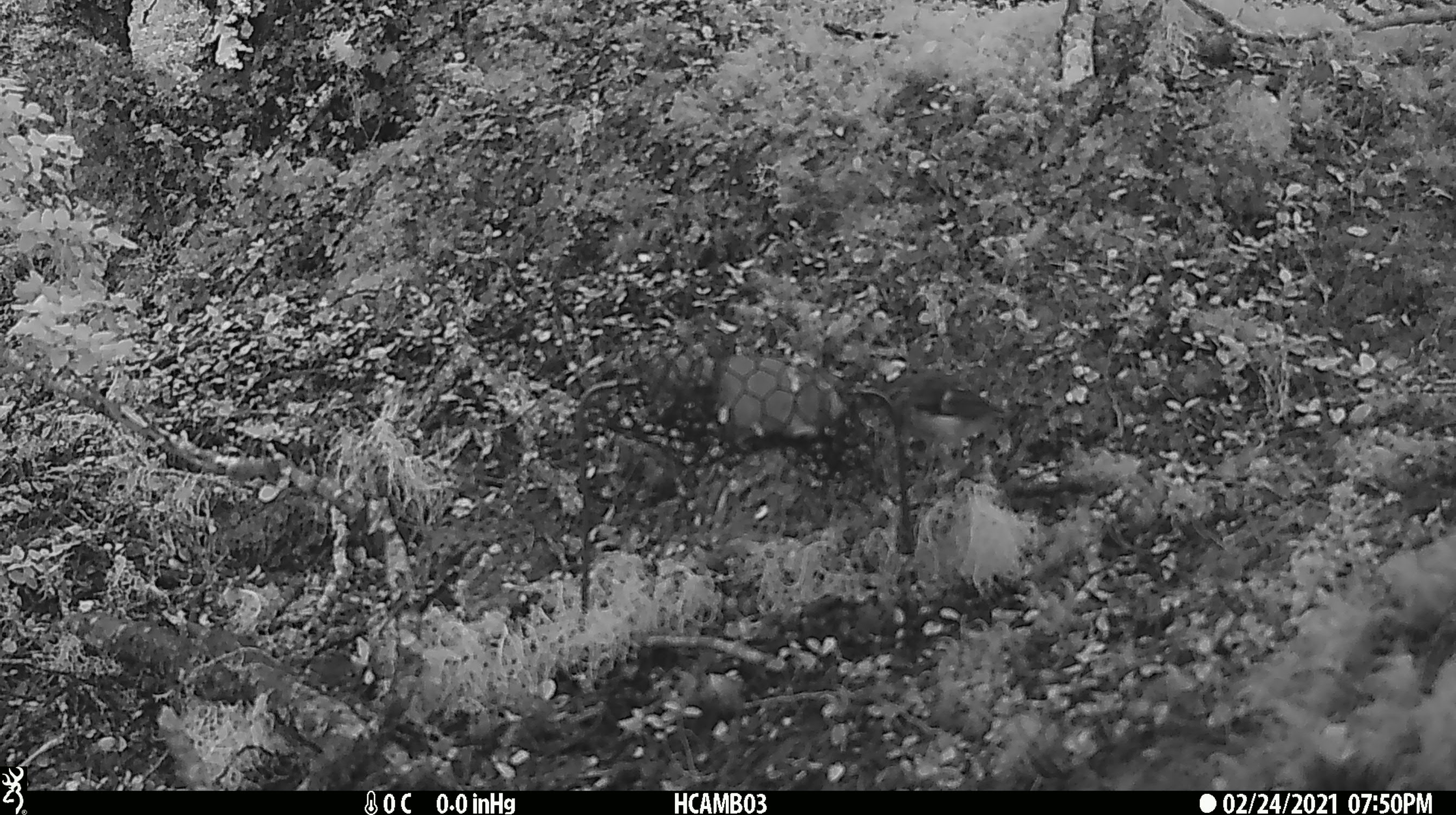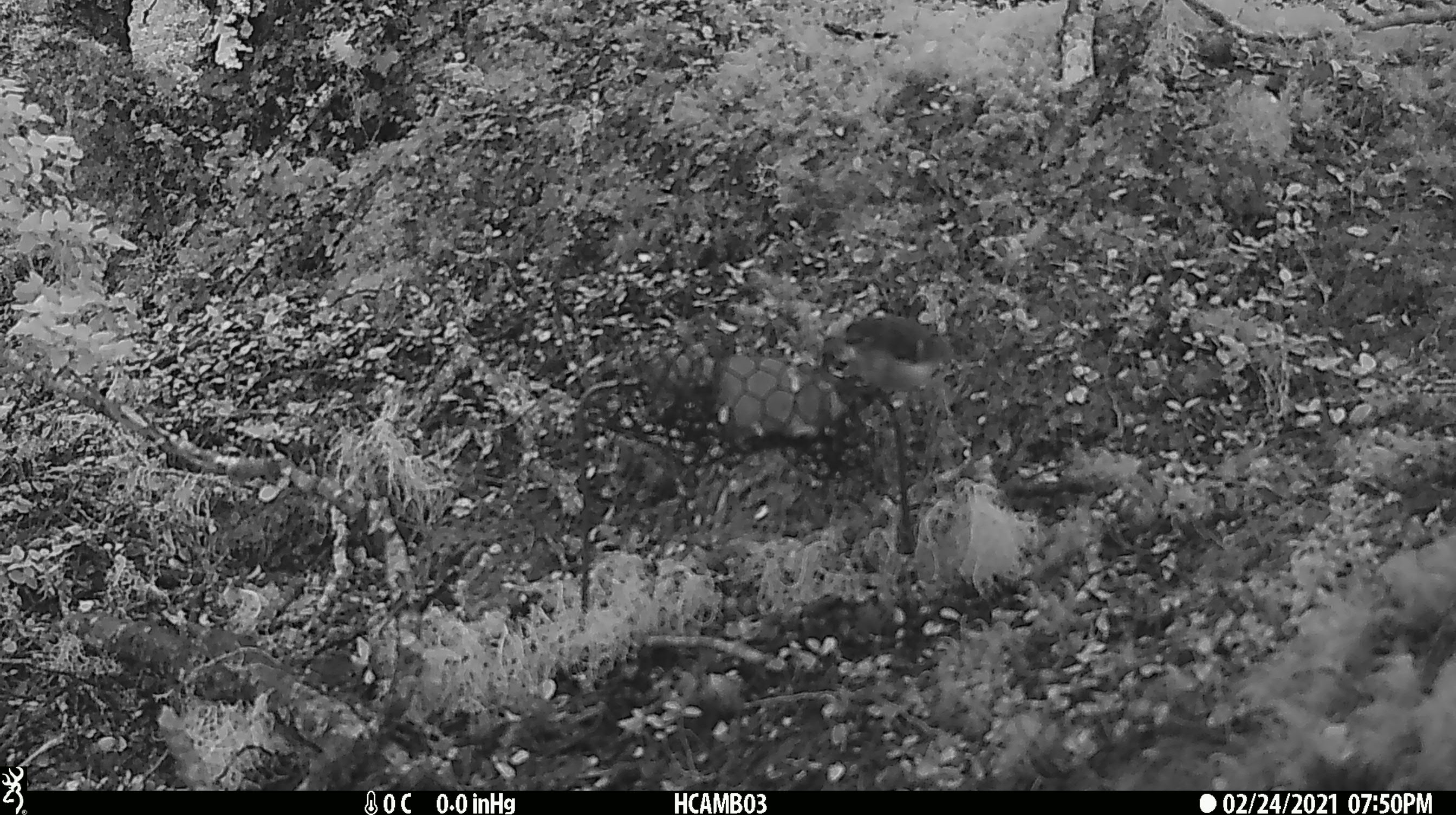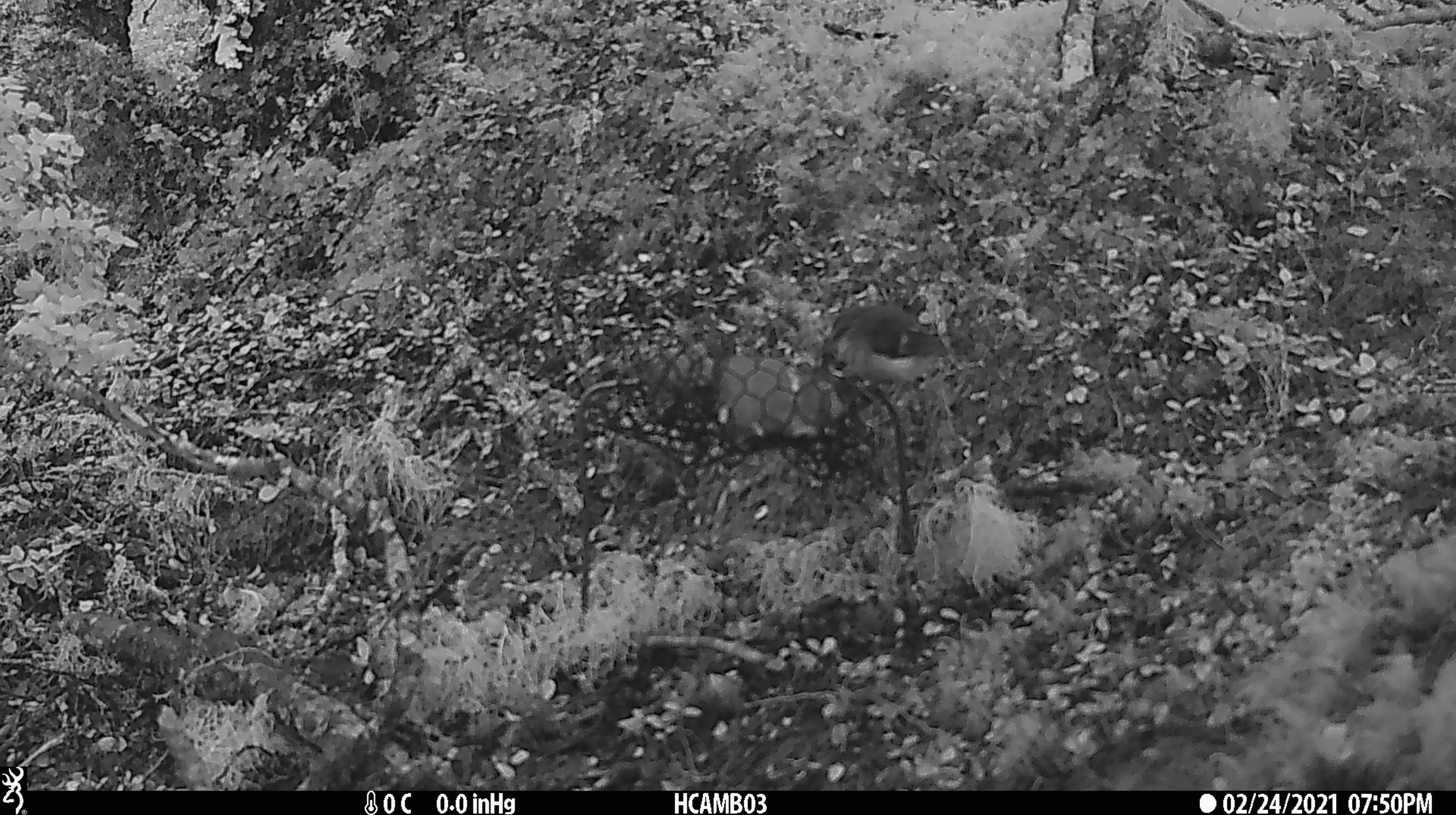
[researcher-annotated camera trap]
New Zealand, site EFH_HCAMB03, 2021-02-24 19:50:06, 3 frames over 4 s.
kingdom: Animalia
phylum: Chordata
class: Aves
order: Passeriformes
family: Acanthisittidae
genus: Acanthisitta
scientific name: Acanthisitta chloris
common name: rifleman